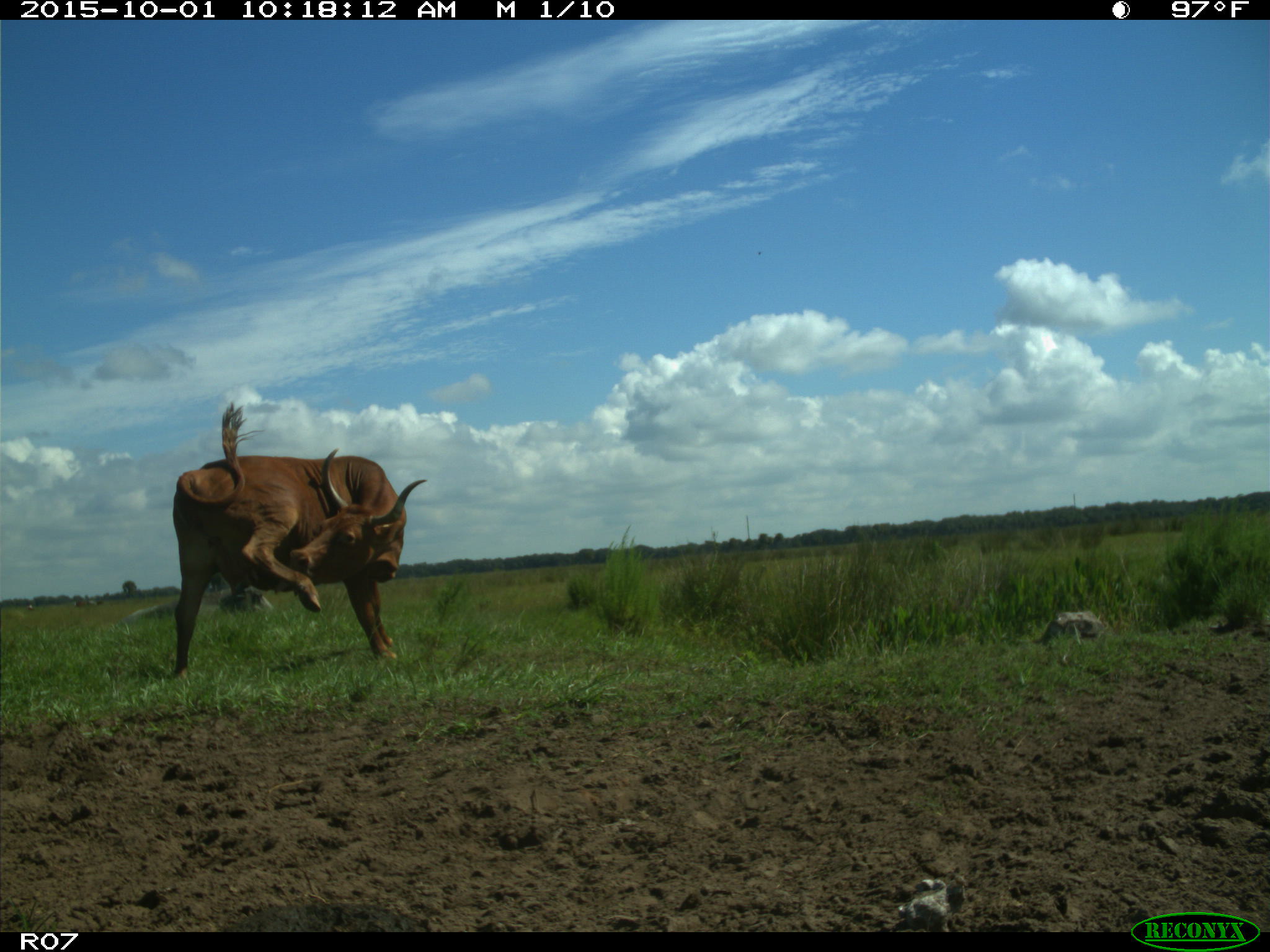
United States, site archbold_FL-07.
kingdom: Animalia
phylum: Chordata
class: Mammalia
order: Artiodactyla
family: Bovidae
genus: Bos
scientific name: Bos taurus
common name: domestic cow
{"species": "Bos taurus (domestic cow)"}